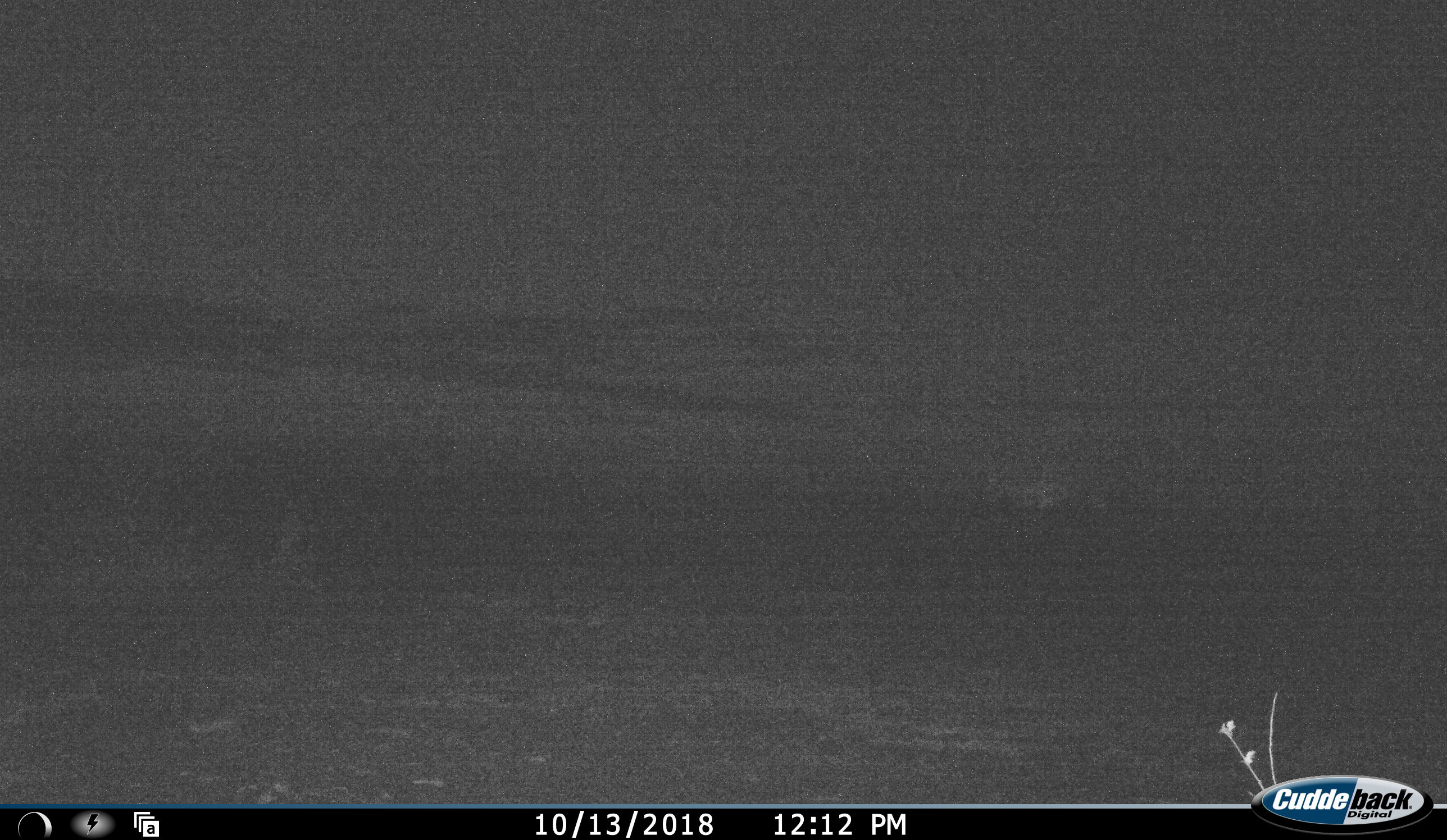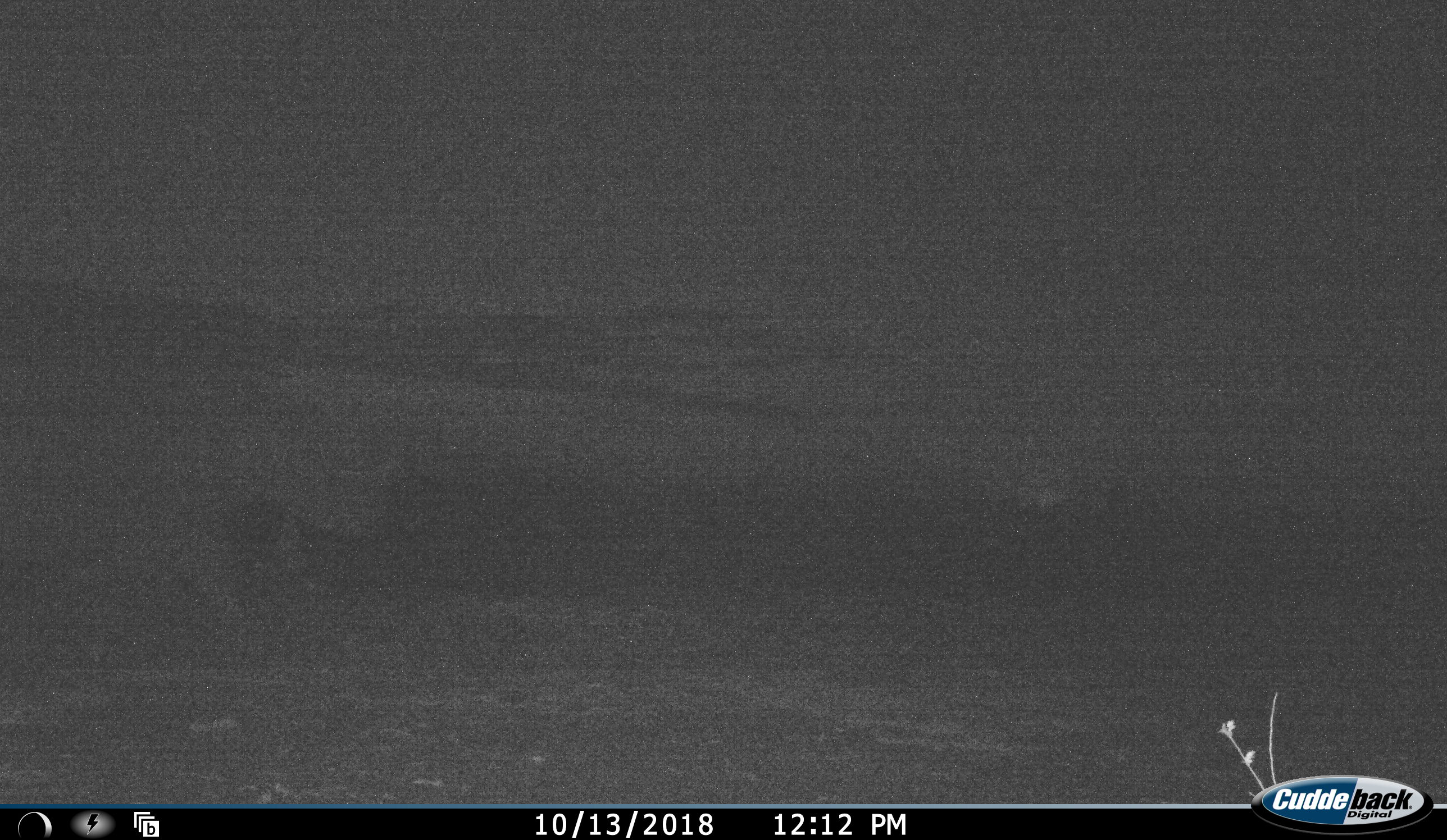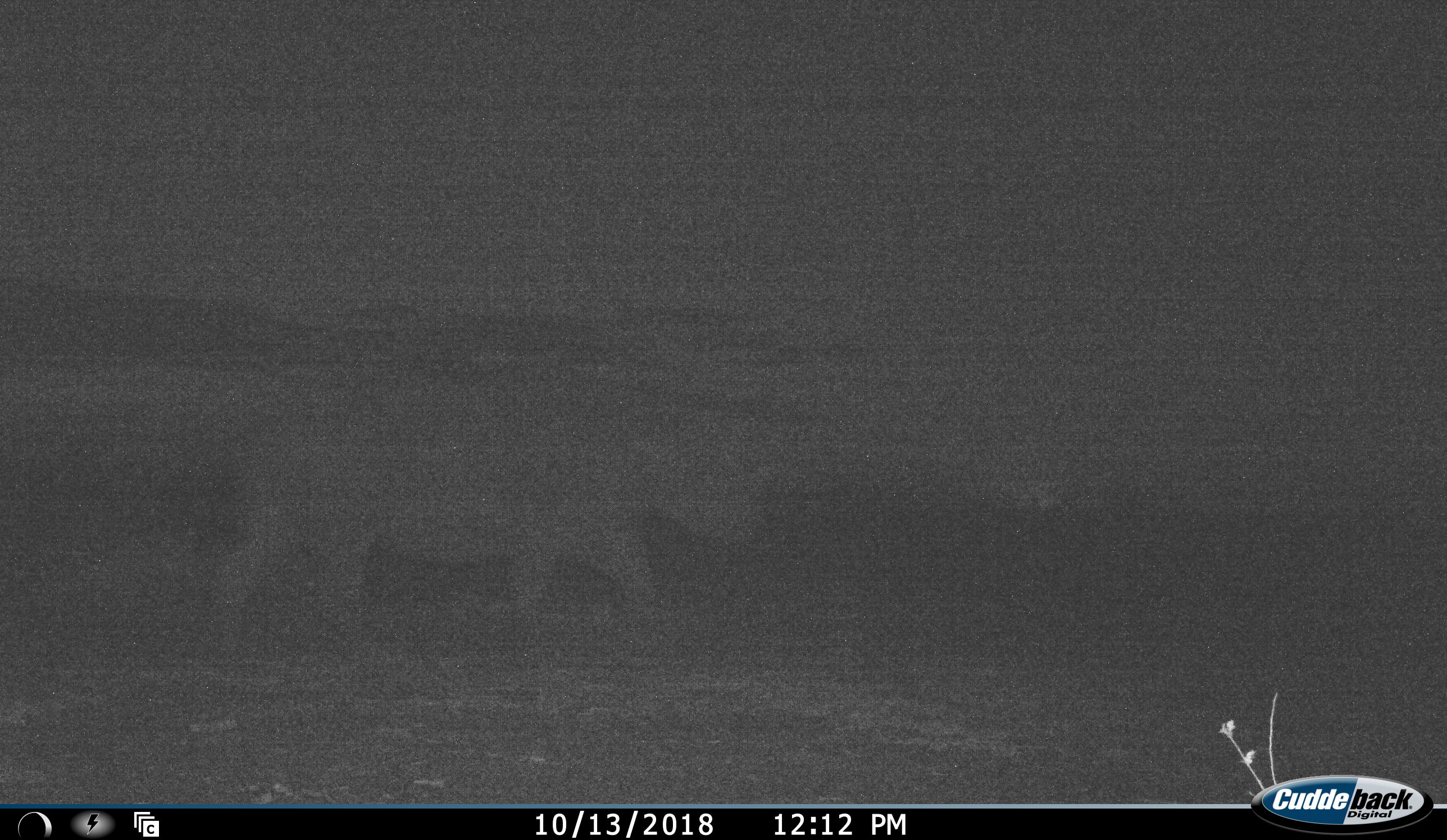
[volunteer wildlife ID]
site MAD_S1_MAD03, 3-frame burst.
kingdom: Animalia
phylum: Chordata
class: Mammalia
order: Perissodactyla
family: Rhinocerotidae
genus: Ceratotherium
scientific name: Ceratotherium simum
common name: white rhinoceros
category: rhinoceroswhite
Rhinoceroswhite (white rhinoceros) (Ceratotherium simum), count 1. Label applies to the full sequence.